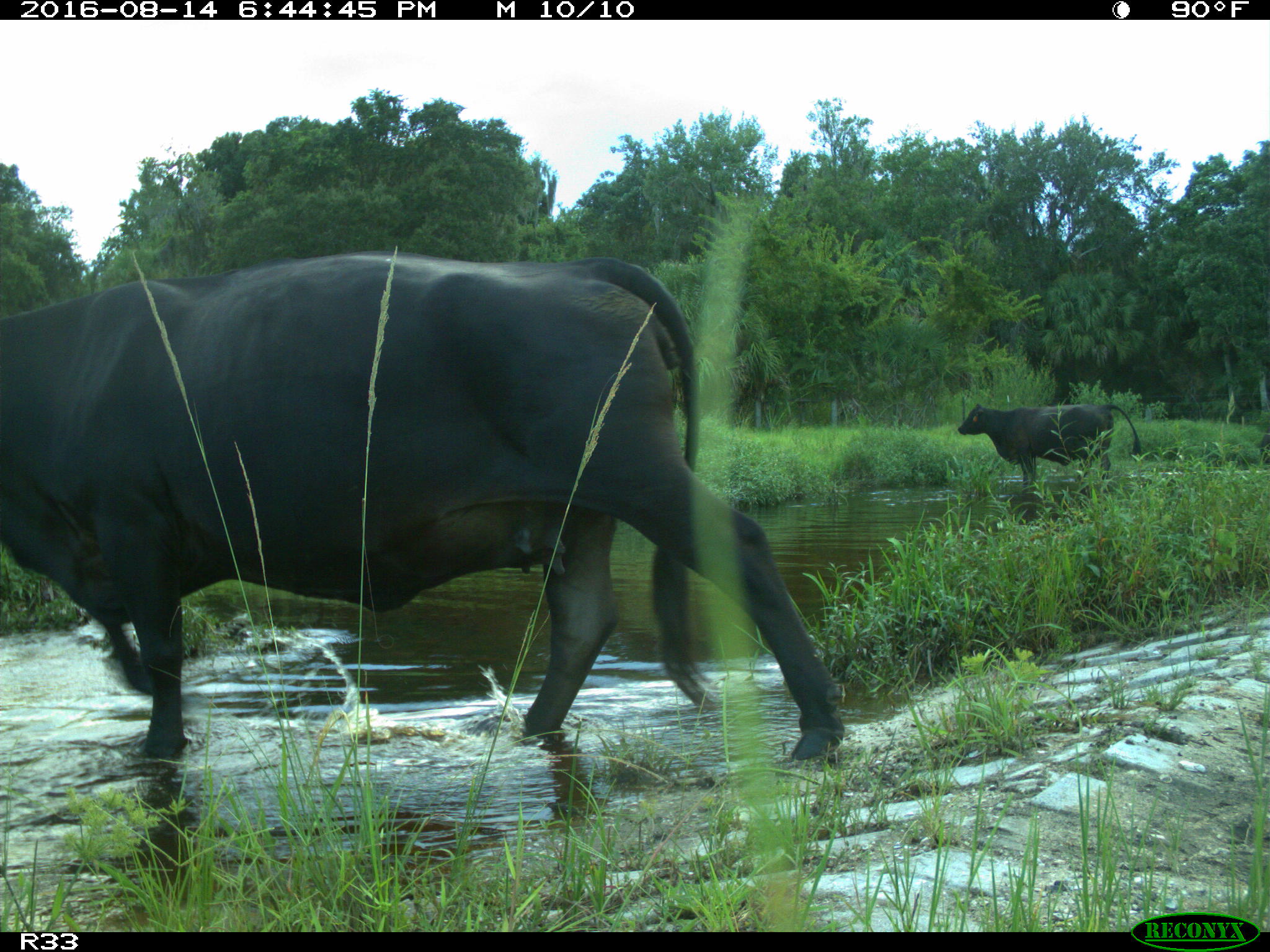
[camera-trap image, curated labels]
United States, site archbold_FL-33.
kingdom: Animalia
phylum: Chordata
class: Mammalia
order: Artiodactyla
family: Bovidae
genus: Bos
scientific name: Bos taurus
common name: domestic cow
Bos taurus (domestic cow).